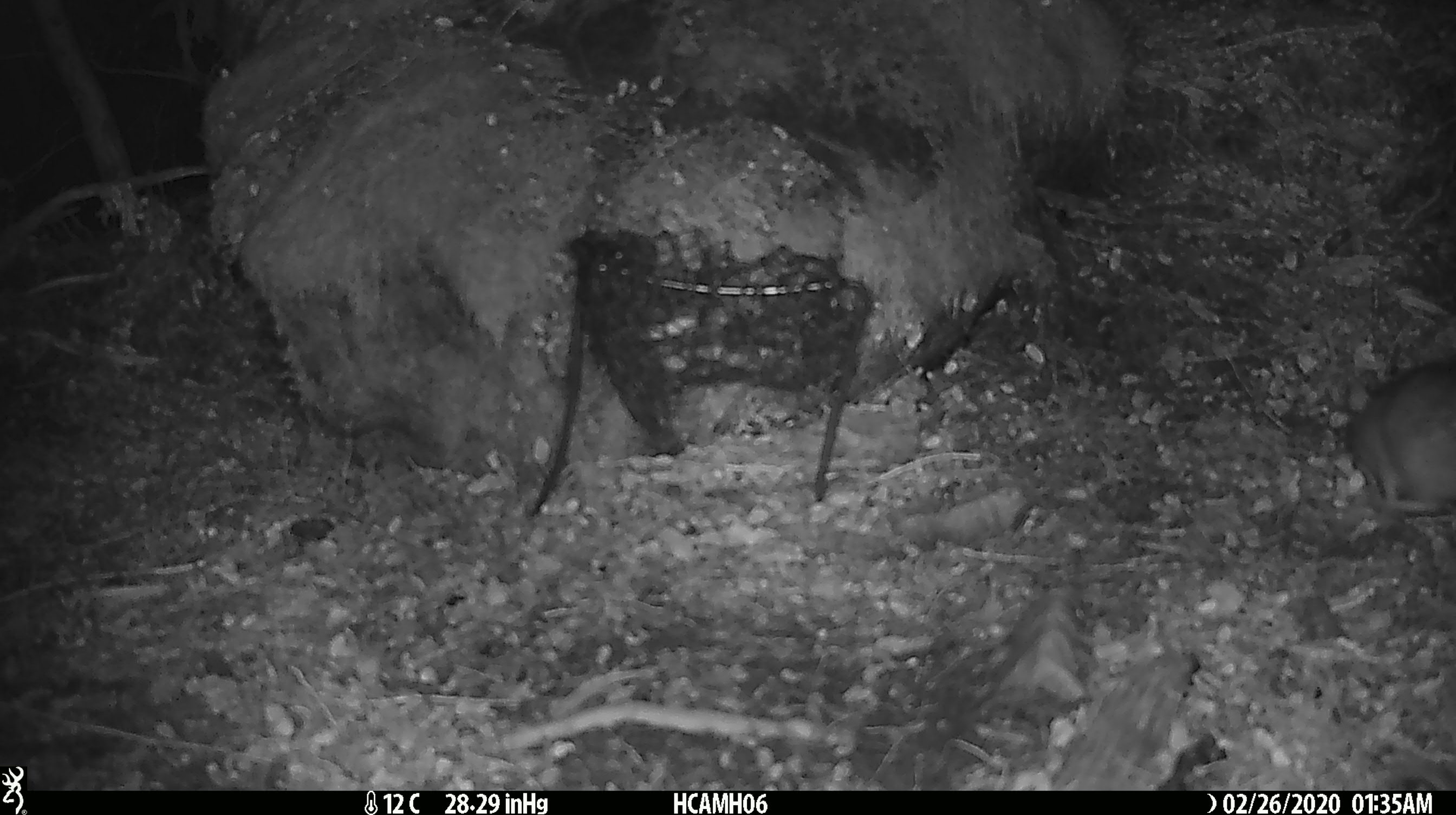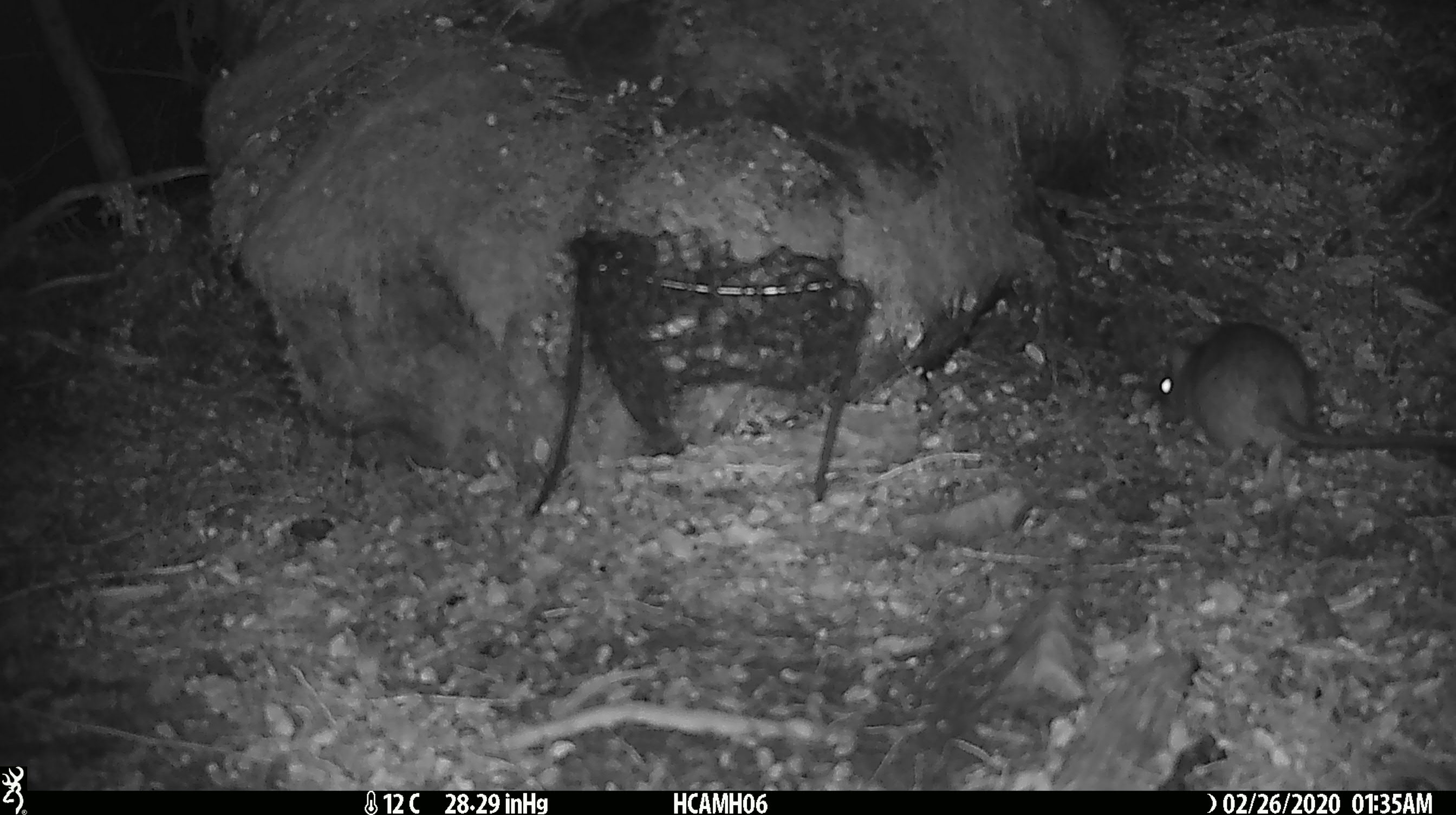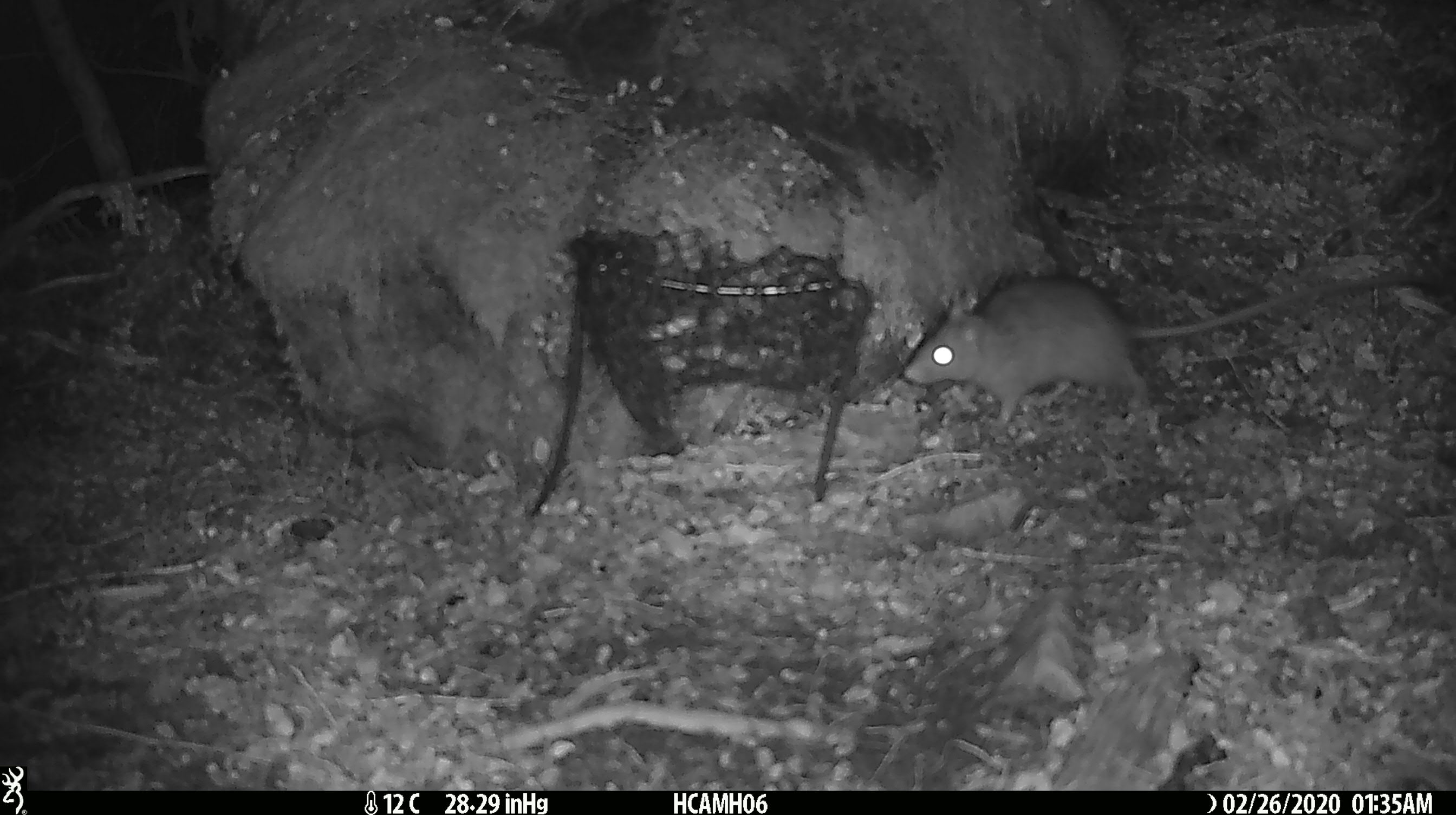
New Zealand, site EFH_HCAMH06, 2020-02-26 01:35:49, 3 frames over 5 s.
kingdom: Animalia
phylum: Chordata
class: Mammalia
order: Rodentia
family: Muridae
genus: Rattus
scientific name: Rattus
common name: rat